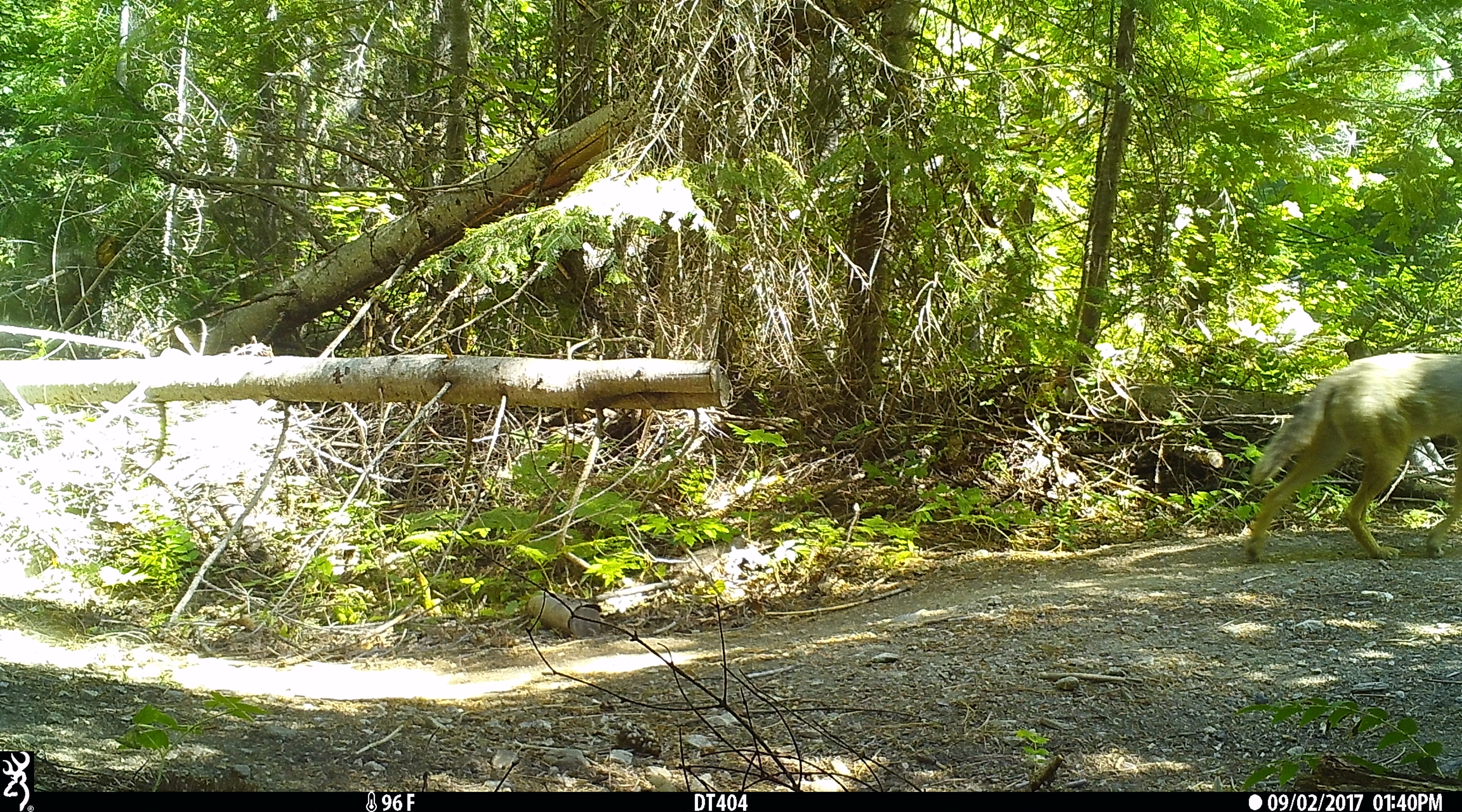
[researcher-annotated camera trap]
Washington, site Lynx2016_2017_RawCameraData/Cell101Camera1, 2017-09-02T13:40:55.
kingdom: Animalia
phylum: Chordata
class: Mammalia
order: Carnivora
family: Canidae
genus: Canis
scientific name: Canis latrans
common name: coyote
Canis latrans (coyote). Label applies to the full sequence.